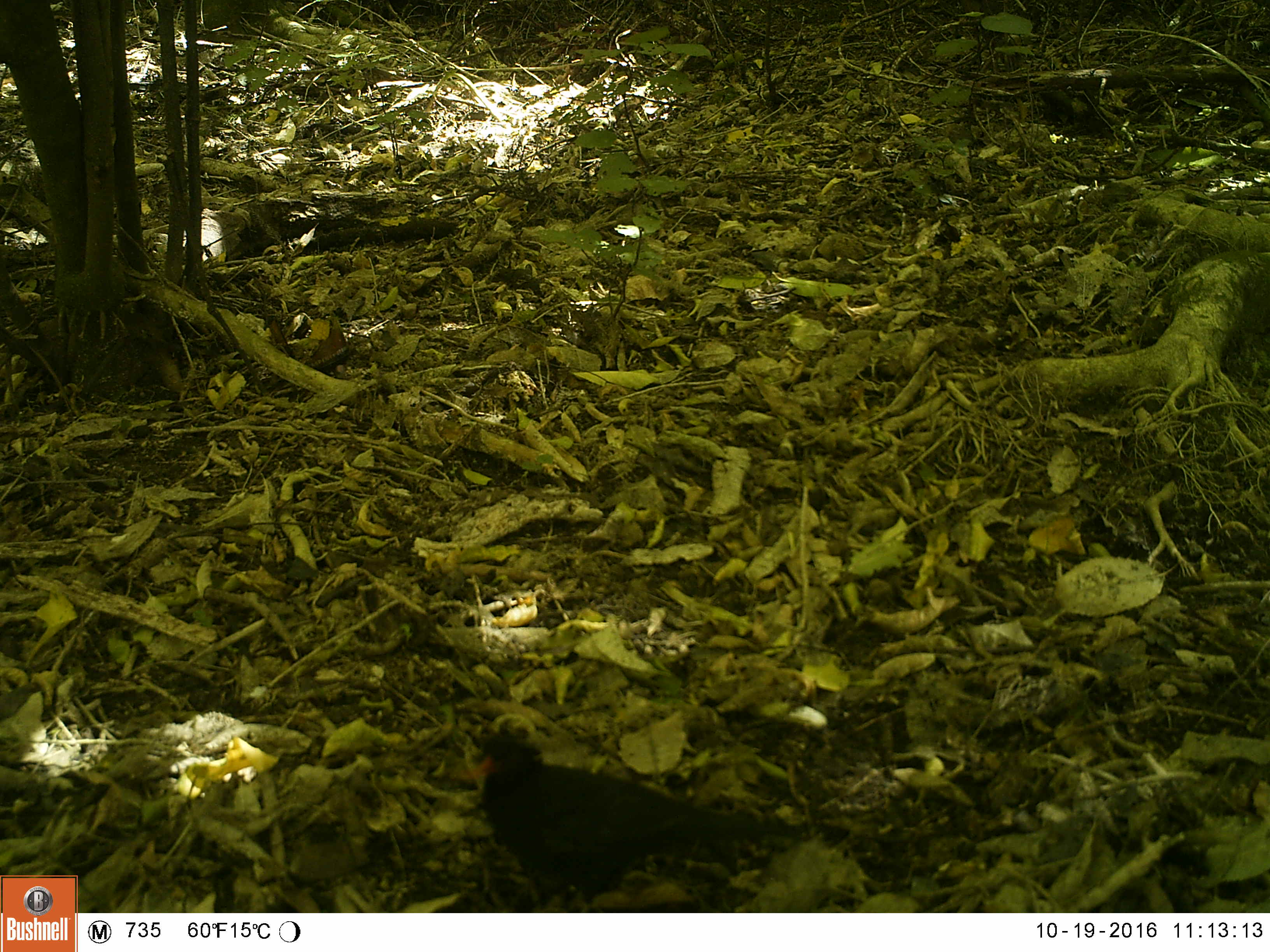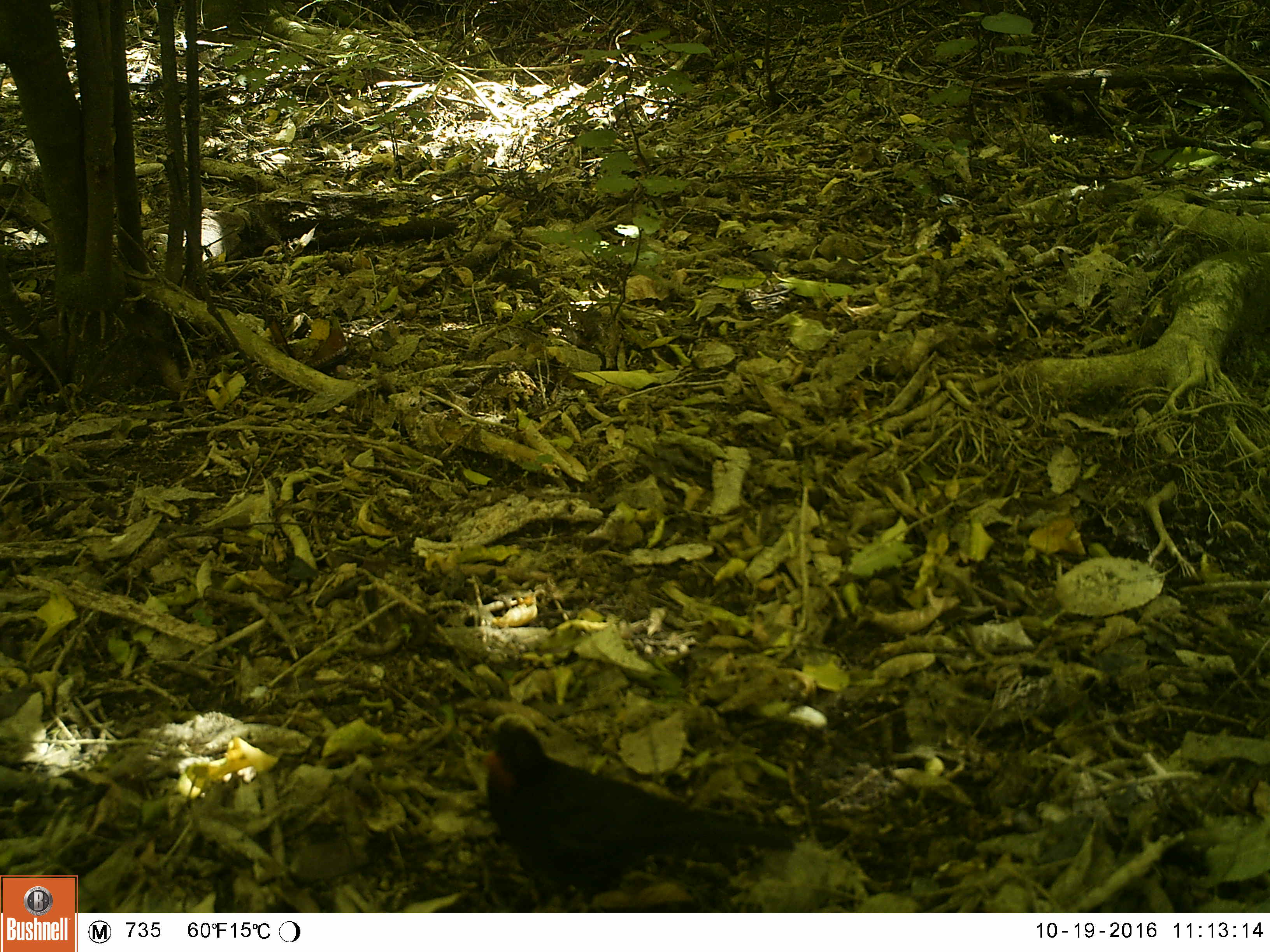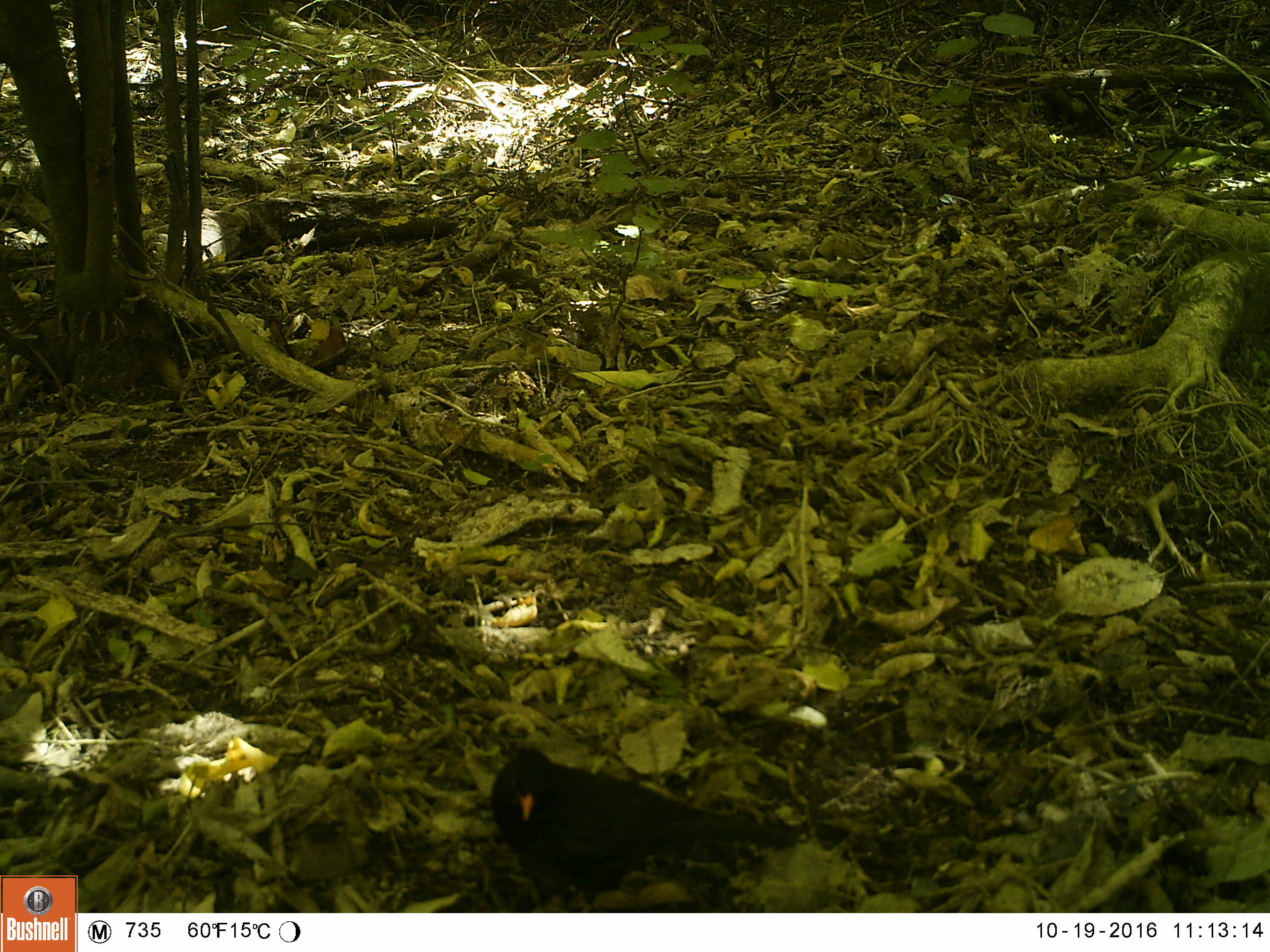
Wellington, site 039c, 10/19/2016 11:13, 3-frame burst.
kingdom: Animalia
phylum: Chordata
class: Aves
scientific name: Aves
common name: bird